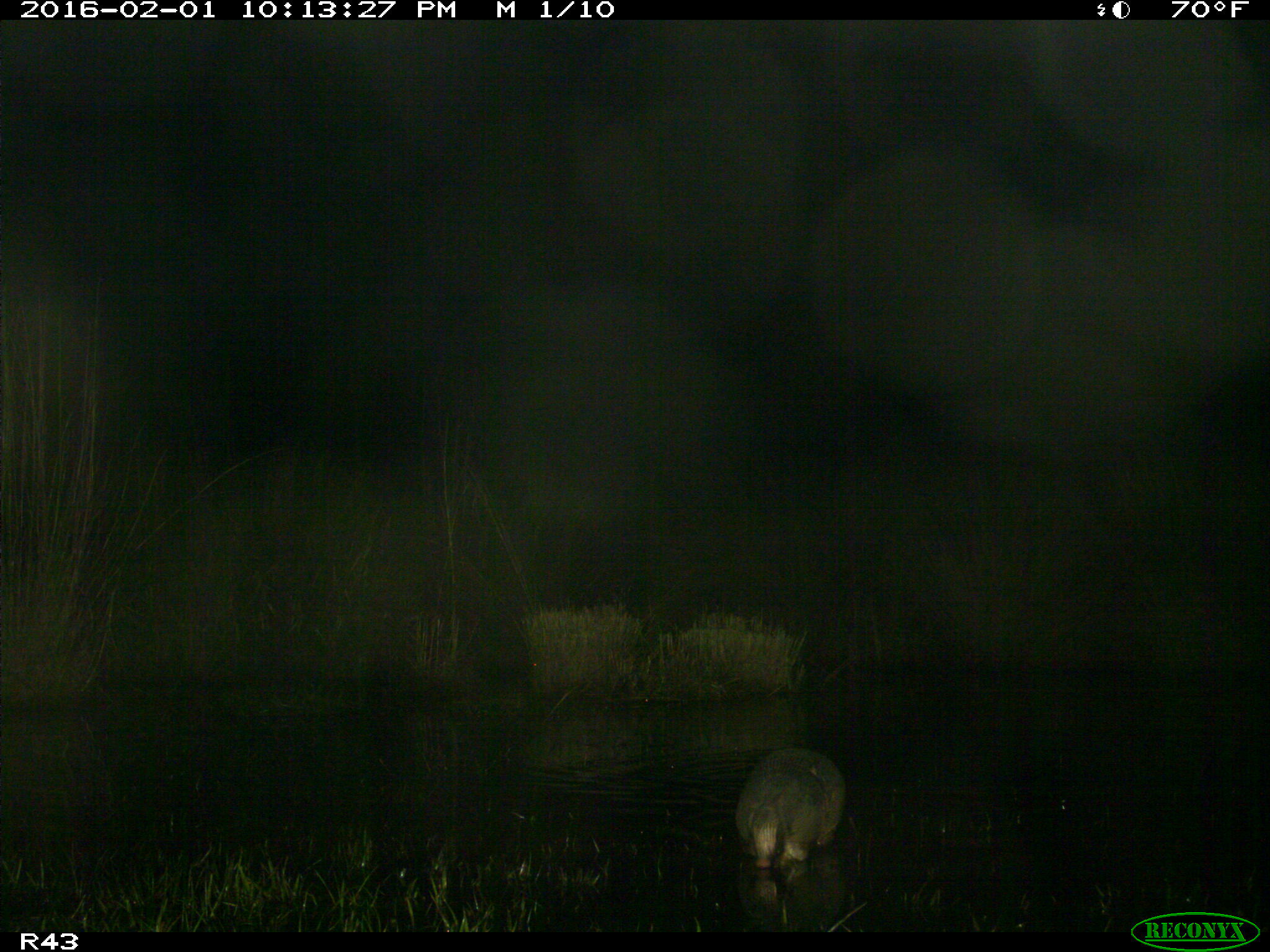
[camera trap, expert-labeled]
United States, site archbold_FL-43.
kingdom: Animalia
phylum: Chordata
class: Mammalia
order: Cingulata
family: Dasypodidae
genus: Dasypus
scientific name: Dasypus novemcinctus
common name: nine-banded armadillo